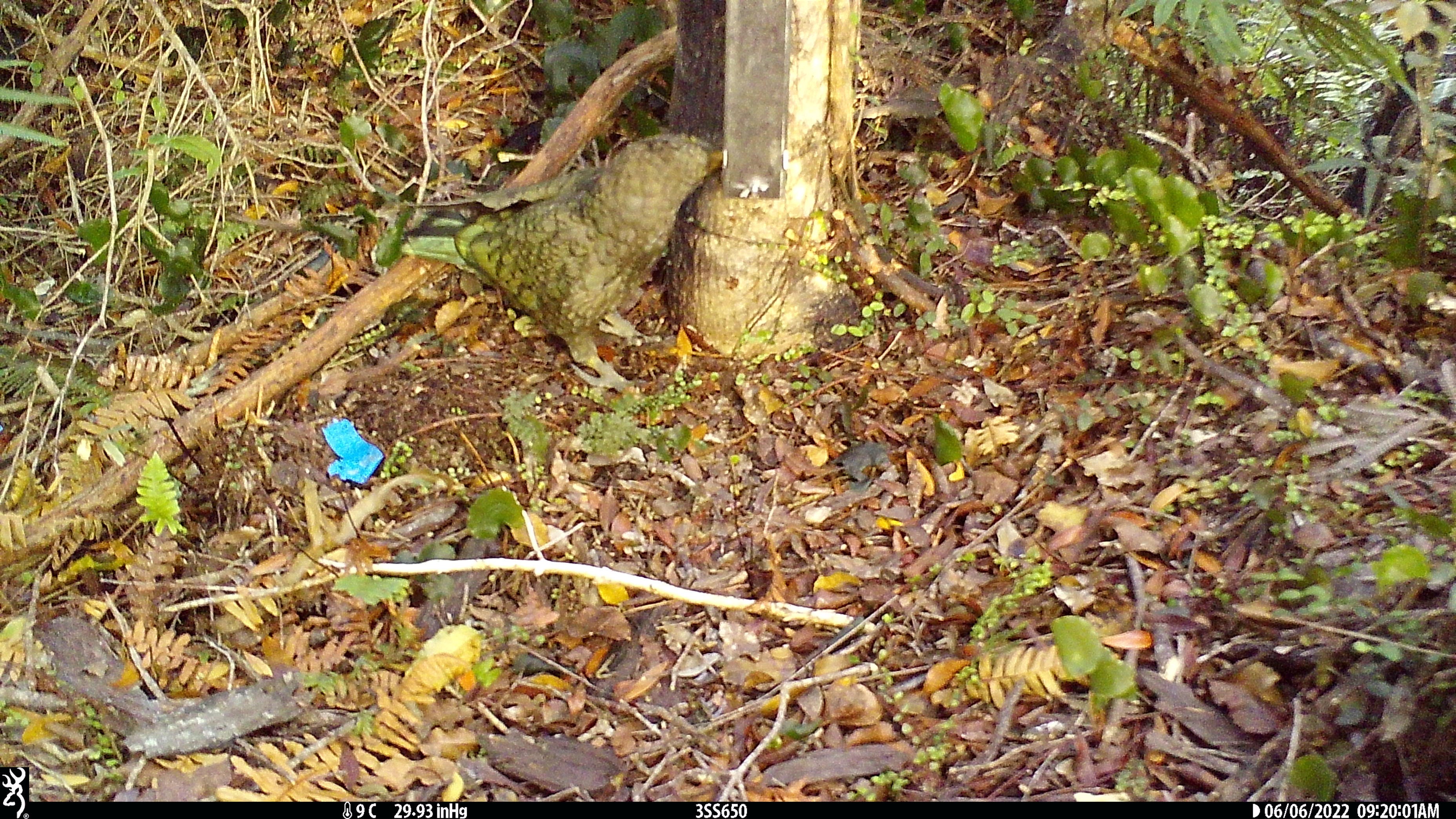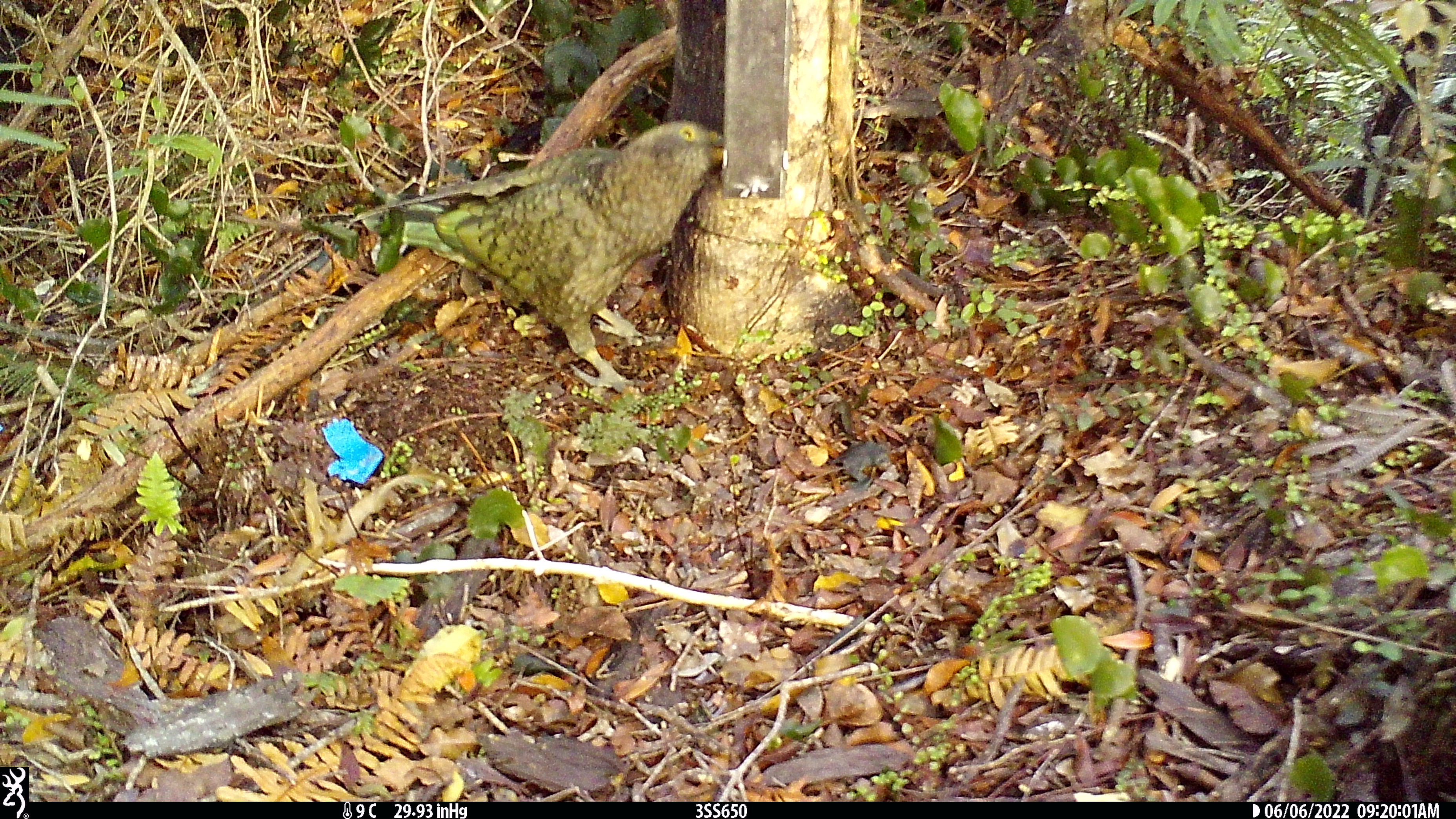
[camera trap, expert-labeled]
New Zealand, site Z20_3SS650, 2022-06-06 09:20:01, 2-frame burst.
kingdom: Animalia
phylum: Chordata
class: Aves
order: Psittaciformes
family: Strigopidae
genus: Nestor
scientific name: Nestor notabilis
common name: kea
Kea (Nestor notabilis).